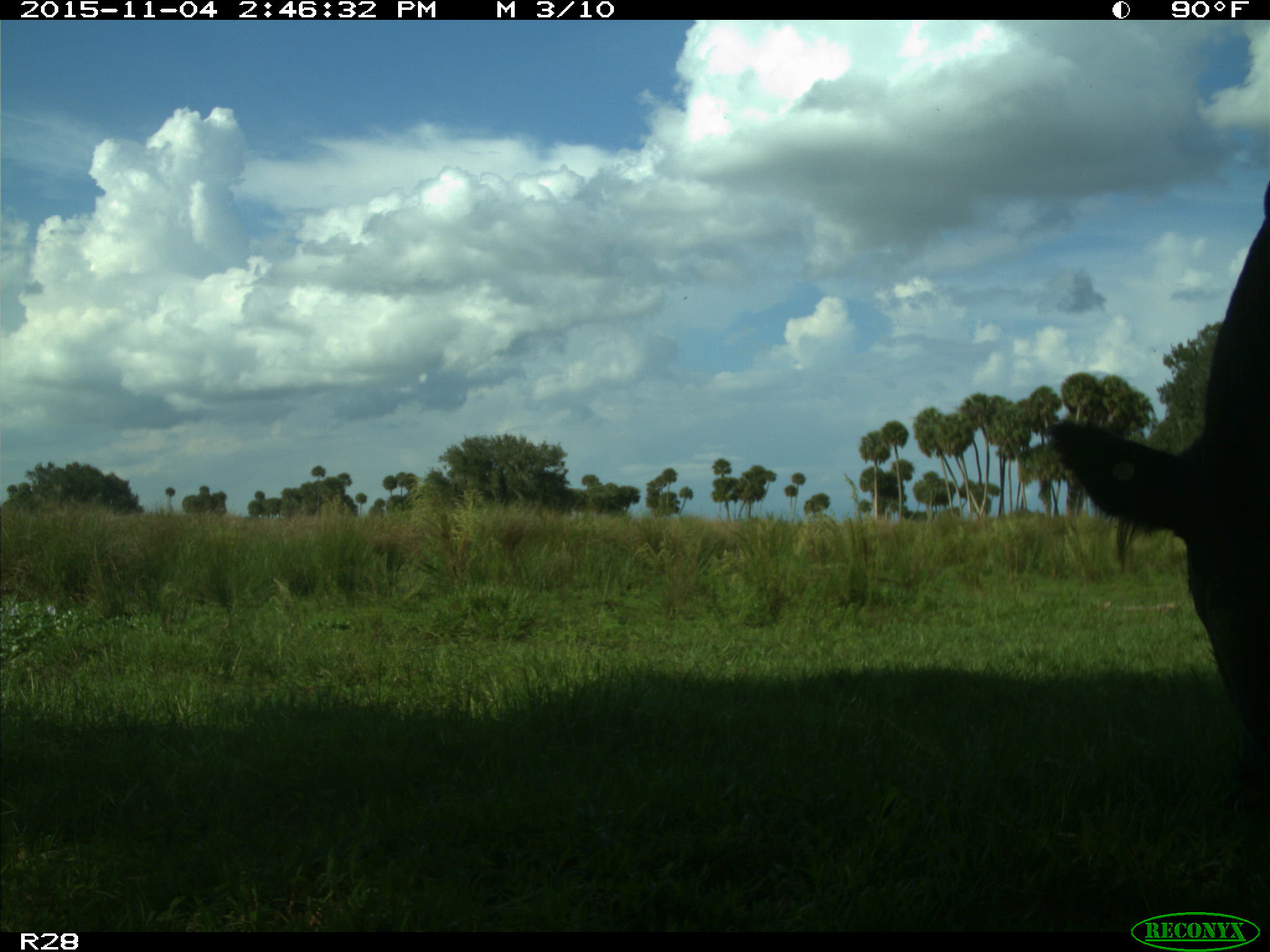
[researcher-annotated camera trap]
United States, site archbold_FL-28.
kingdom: Animalia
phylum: Chordata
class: Mammalia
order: Artiodactyla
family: Bovidae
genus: Bos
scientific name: Bos taurus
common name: domestic cow